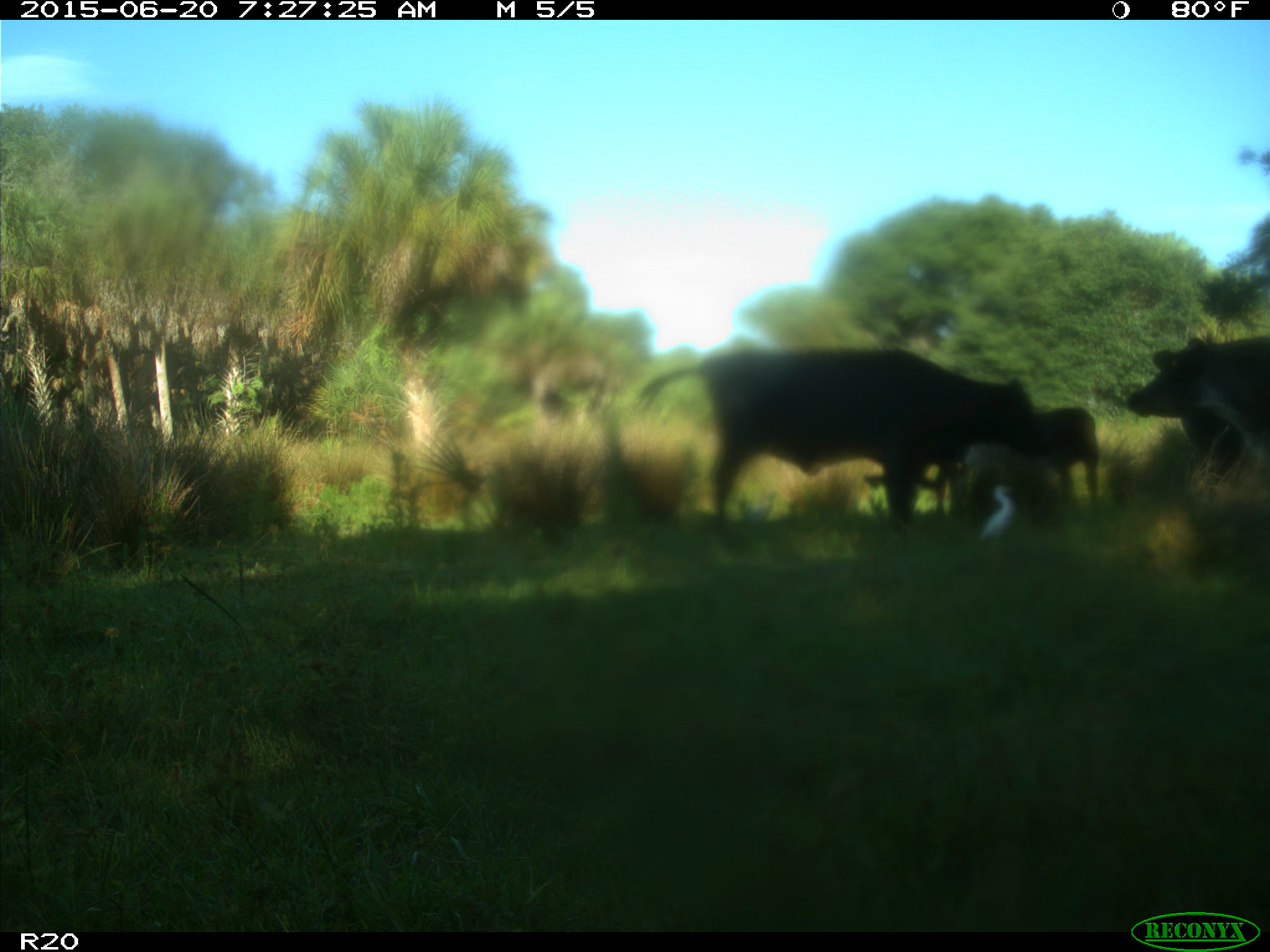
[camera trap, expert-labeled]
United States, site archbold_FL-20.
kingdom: Animalia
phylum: Chordata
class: Mammalia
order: Artiodactyla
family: Bovidae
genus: Bos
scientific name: Bos taurus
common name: domestic cow